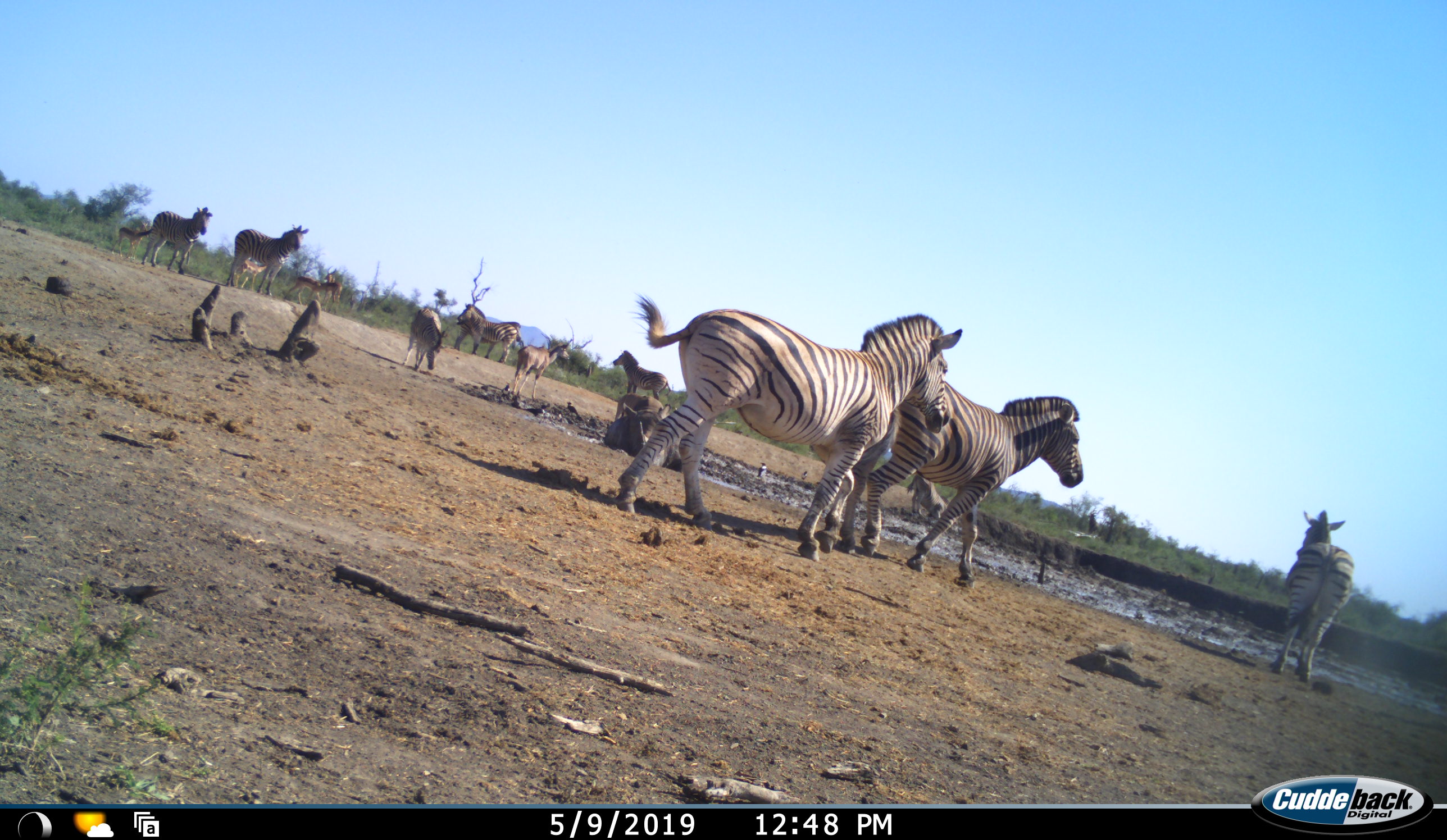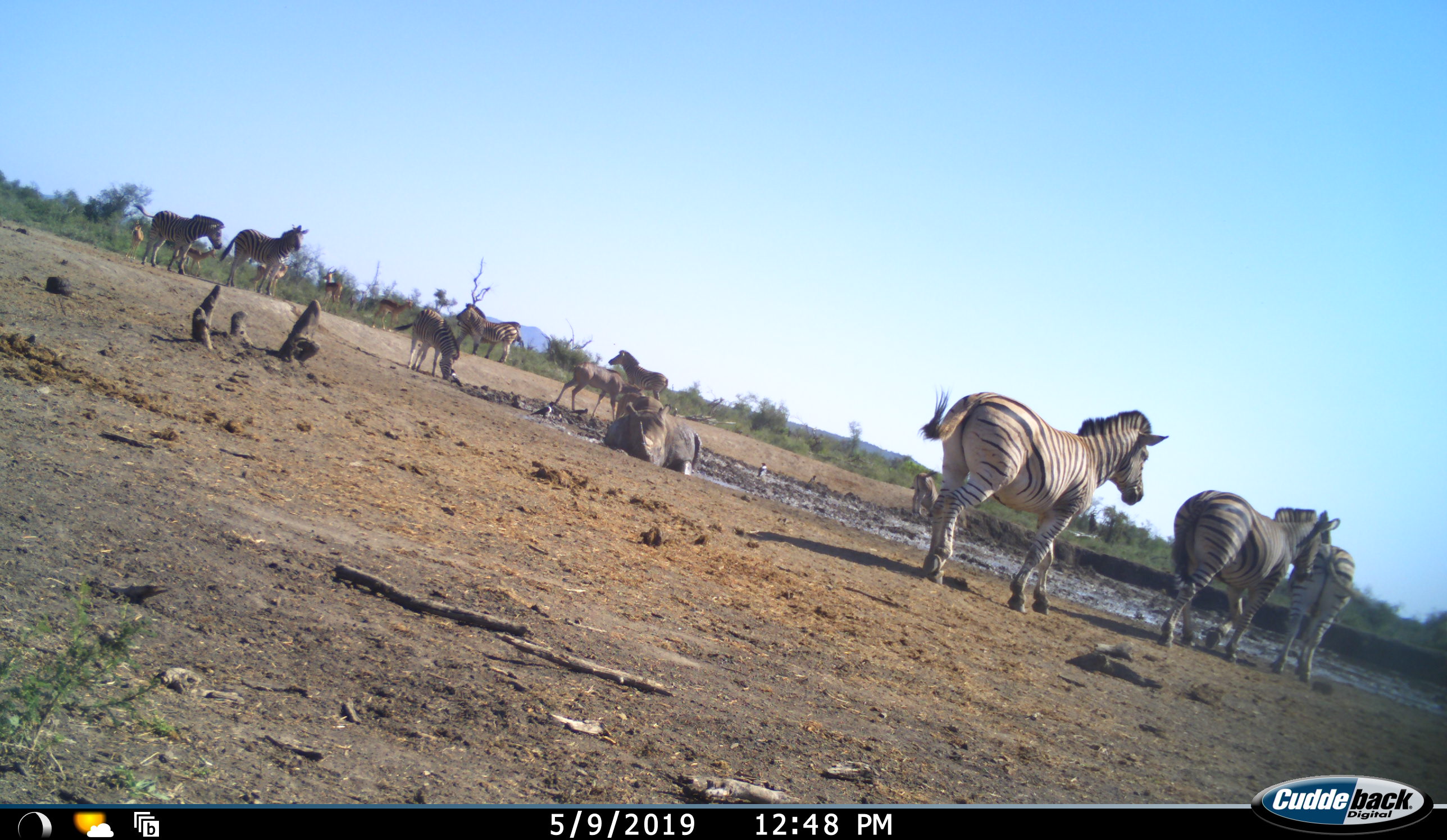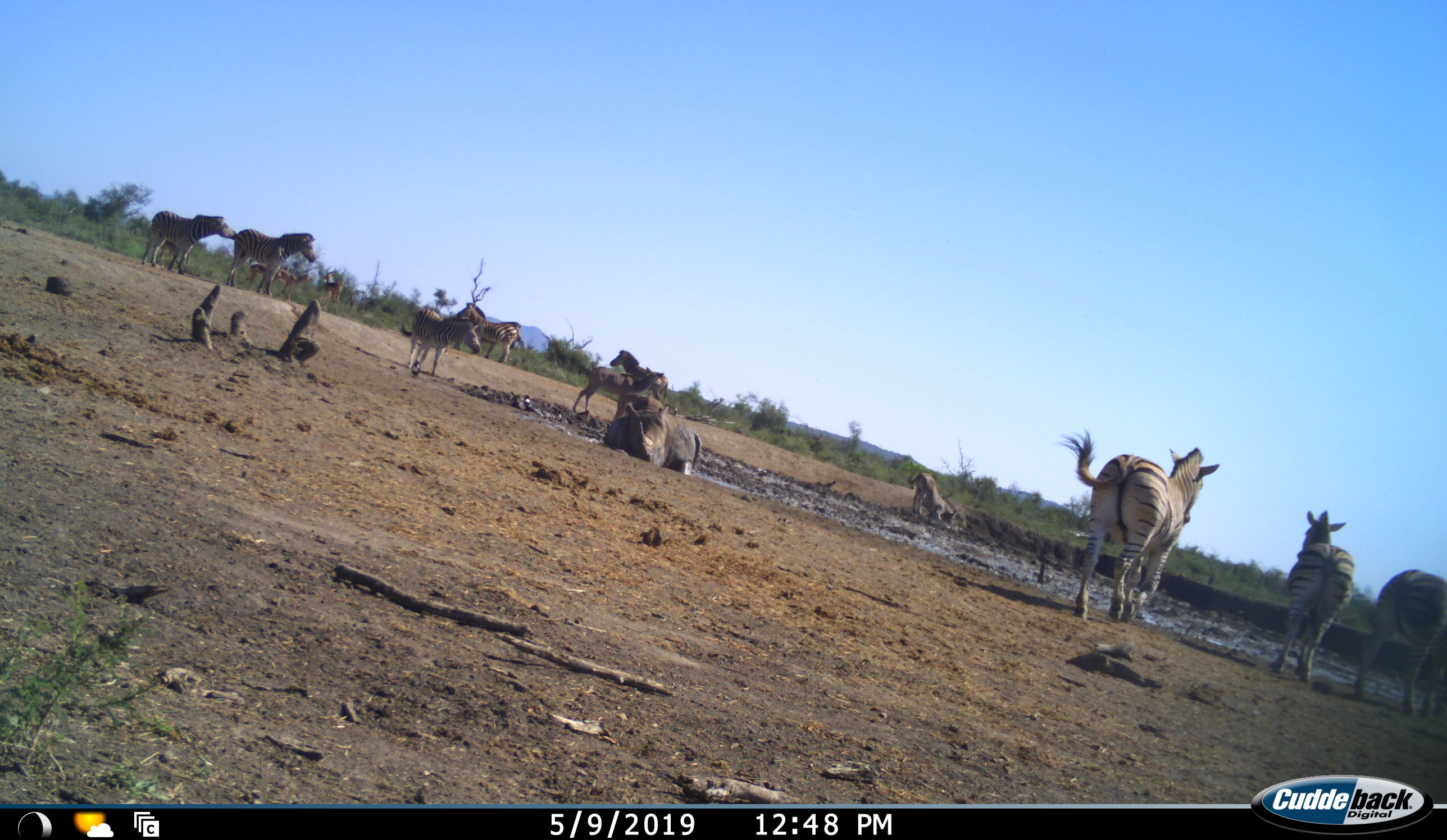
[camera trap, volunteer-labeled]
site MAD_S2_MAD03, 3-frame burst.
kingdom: Animalia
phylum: Chordata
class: Mammalia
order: Perissodactyla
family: Equidae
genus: Equus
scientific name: Equus quagga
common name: plains zebra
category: zebraplains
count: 10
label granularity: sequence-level